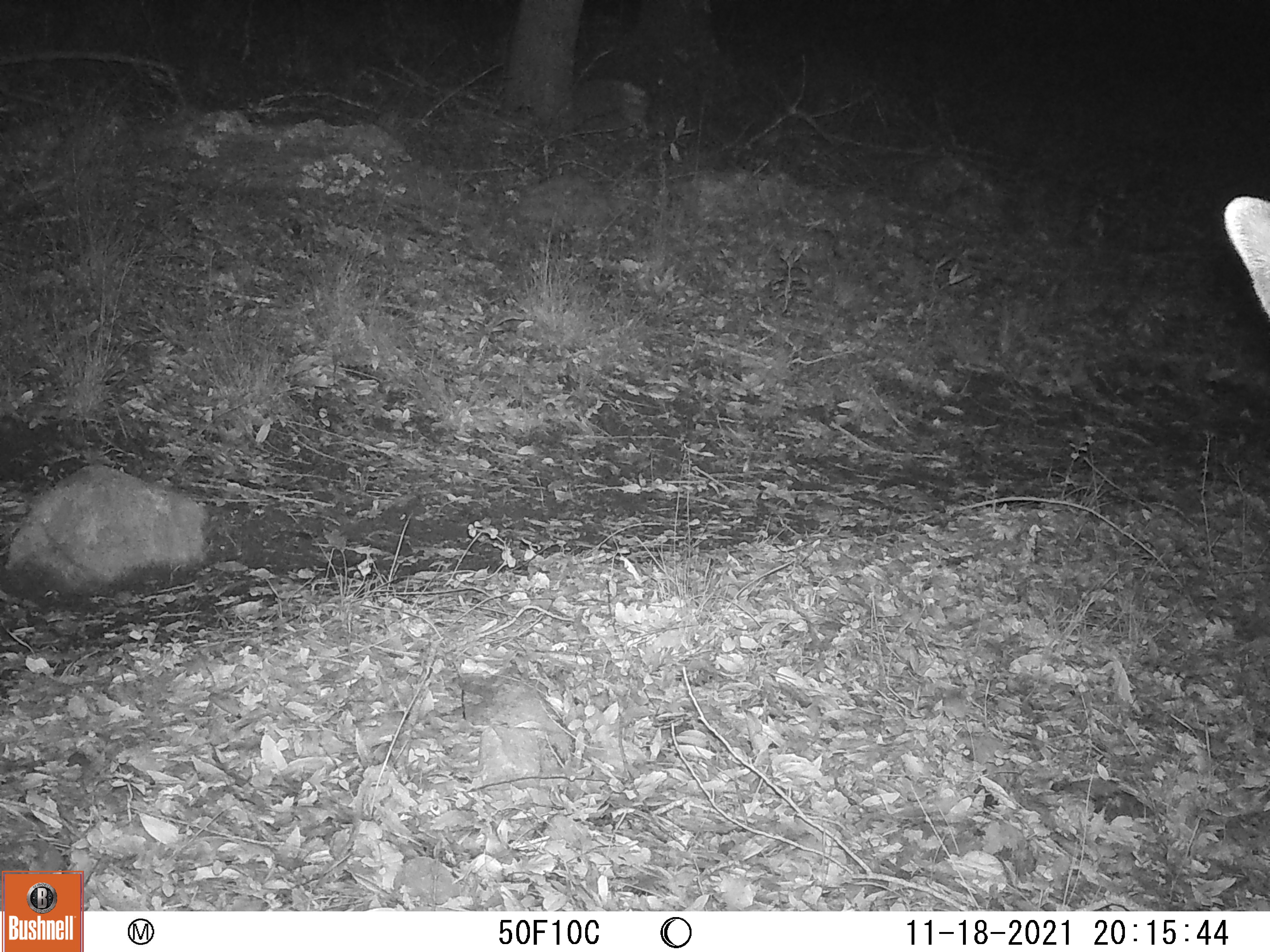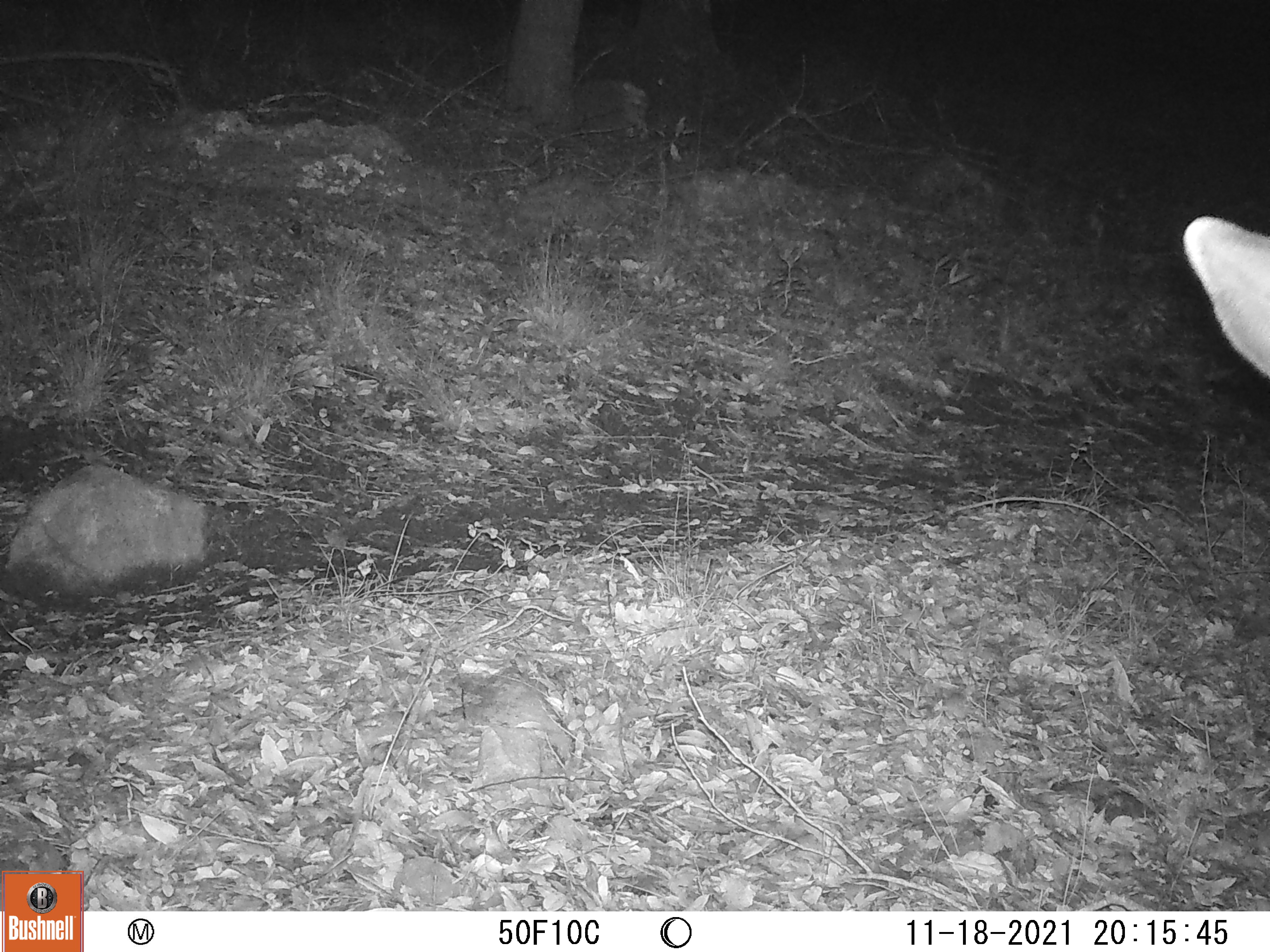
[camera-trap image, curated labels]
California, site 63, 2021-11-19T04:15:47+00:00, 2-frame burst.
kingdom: Animalia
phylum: Chordata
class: Mammalia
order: Artiodactyla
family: Cervidae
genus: Odocoileus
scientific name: Odocoileus hemionus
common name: mule deer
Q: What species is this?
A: Mule deer (Odocoileus hemionus).